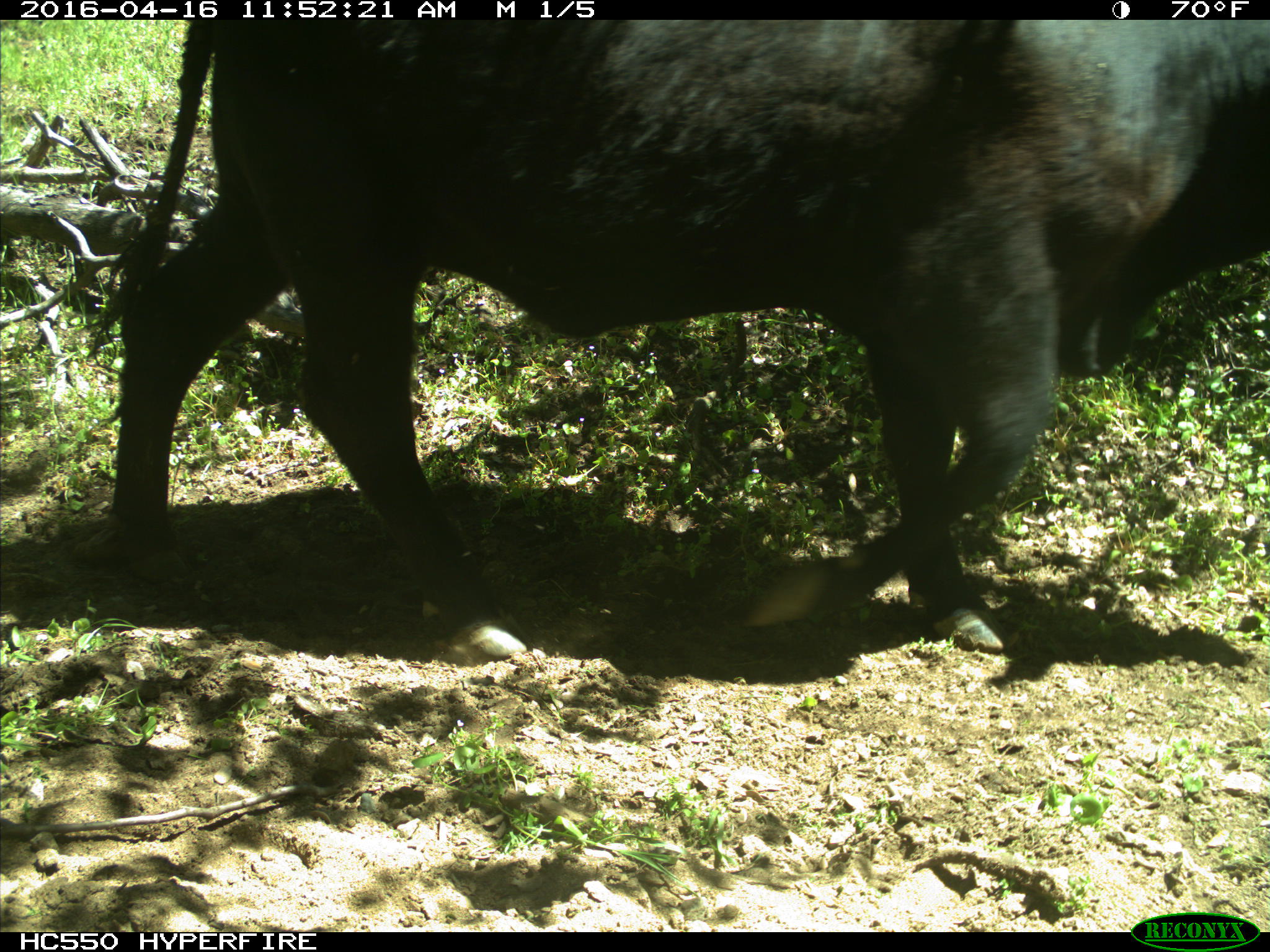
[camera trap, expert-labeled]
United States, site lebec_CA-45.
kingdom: Animalia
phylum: Chordata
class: Mammalia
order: Artiodactyla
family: Bovidae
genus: Bos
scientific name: Bos taurus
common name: domestic cow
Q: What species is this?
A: Bos taurus (domestic cow).